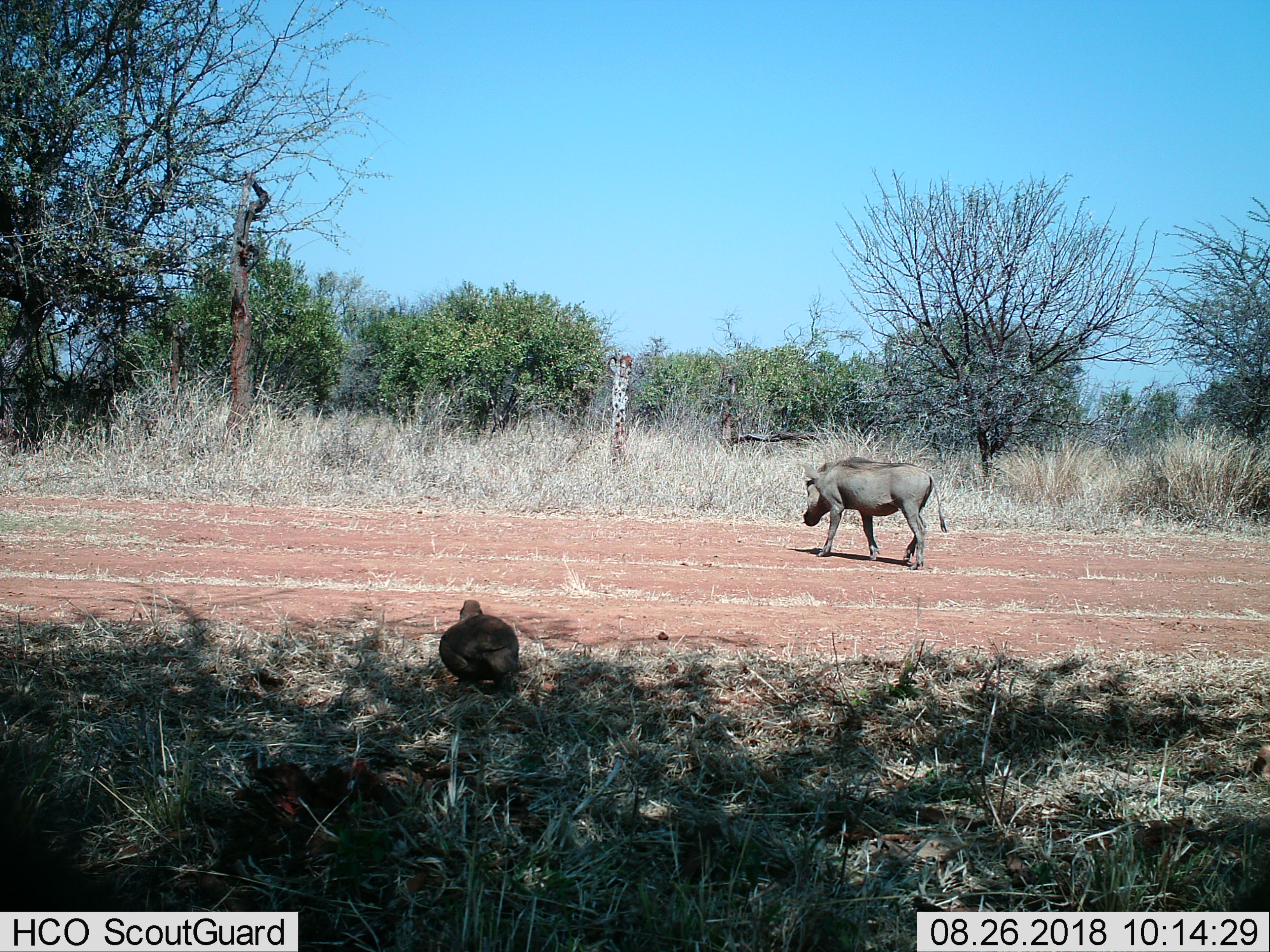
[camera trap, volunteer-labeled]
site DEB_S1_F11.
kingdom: Animalia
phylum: Chordata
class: Aves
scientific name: Aves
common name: bird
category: birdother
Birdother (bird) (Aves), count 1. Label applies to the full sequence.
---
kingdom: Animalia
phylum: Chordata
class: Mammalia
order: Artiodactyla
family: Suidae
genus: Phacochoerus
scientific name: Phacochoerus africanus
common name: warthog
Warthog (Phacochoerus africanus), count 1. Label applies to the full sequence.